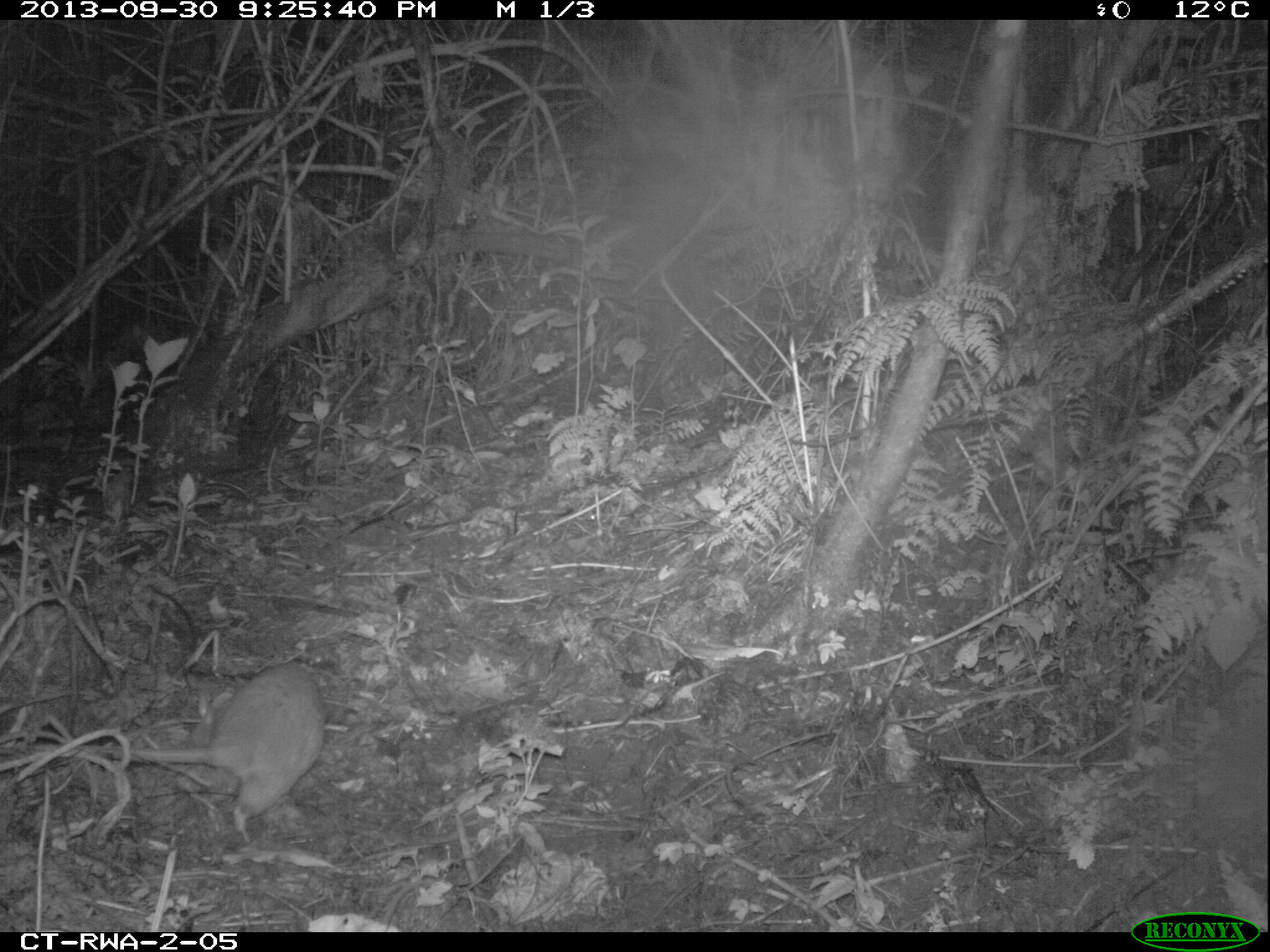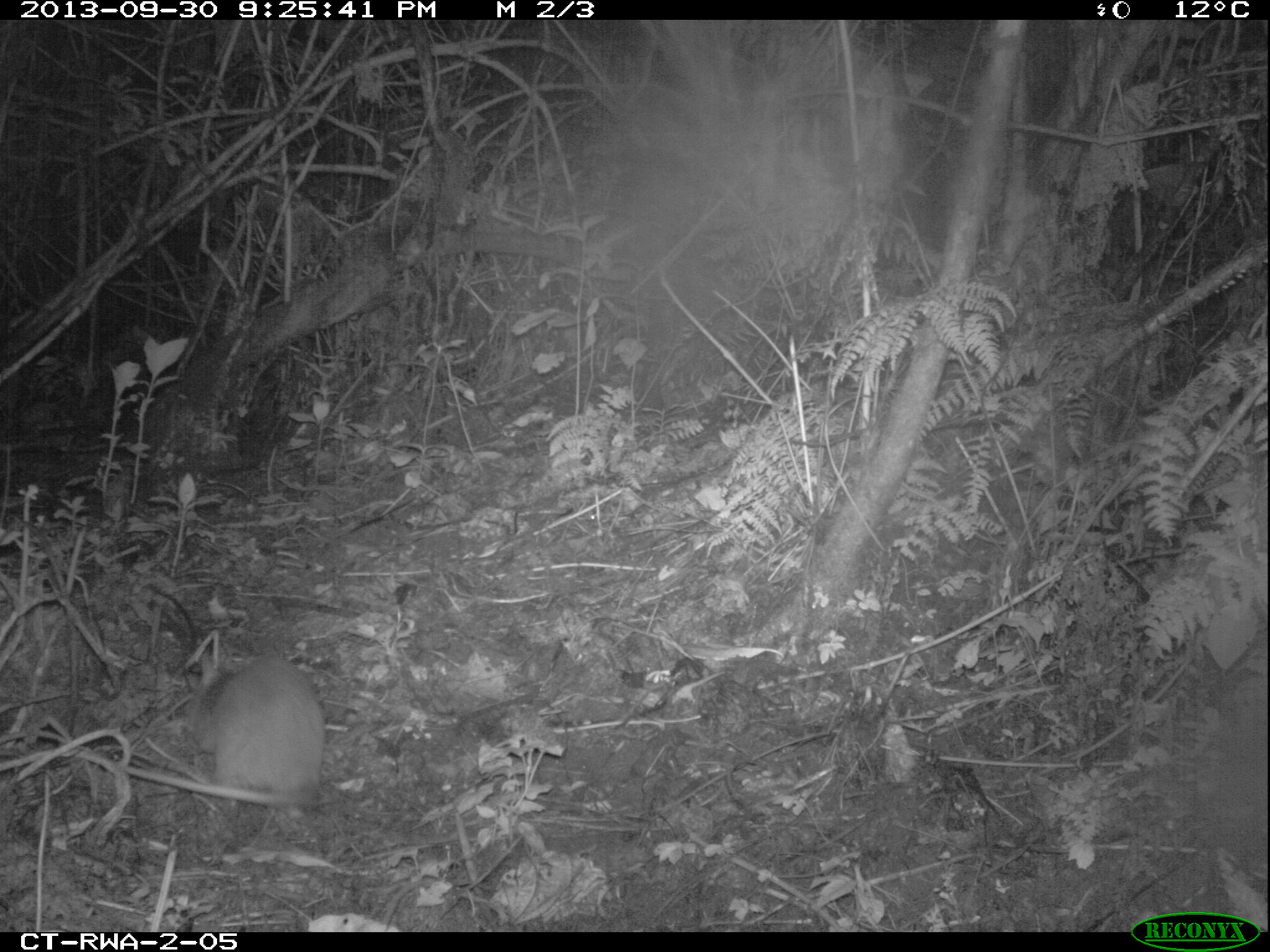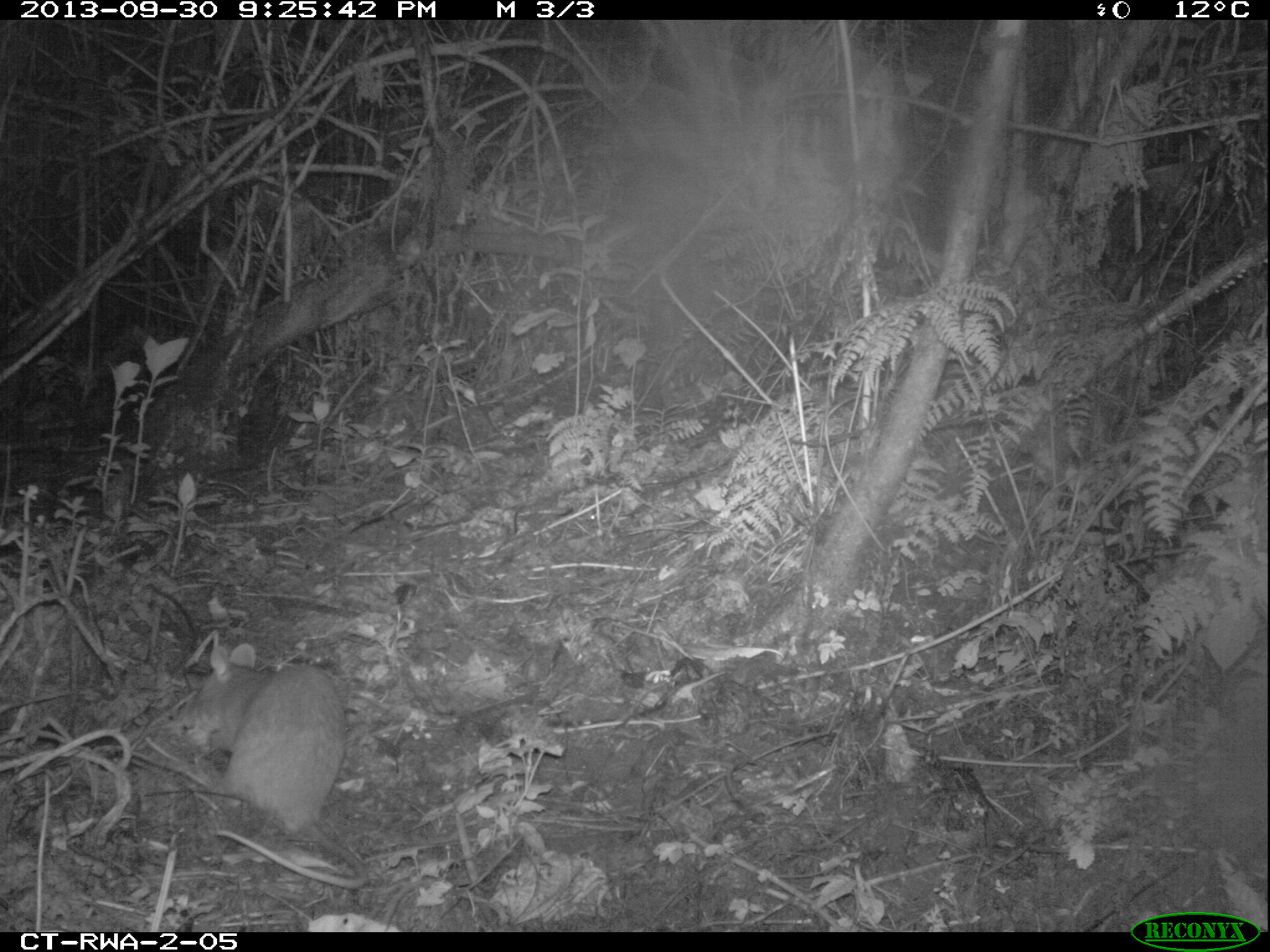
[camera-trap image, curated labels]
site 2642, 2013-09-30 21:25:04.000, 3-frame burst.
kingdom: Animalia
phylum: Chordata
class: Mammalia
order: Rodentia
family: Nesomyidae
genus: Cricetomys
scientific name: Cricetomys gambianus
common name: african giant pouched rat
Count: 1.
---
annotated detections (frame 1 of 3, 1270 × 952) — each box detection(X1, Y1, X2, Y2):
cricetomys gambianus: detection(67, 657, 328, 841)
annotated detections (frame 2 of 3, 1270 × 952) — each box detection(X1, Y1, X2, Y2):
cricetomys gambianus: detection(100, 647, 326, 816)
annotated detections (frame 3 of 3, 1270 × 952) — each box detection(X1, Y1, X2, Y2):
cricetomys gambianus: detection(187, 640, 370, 889)